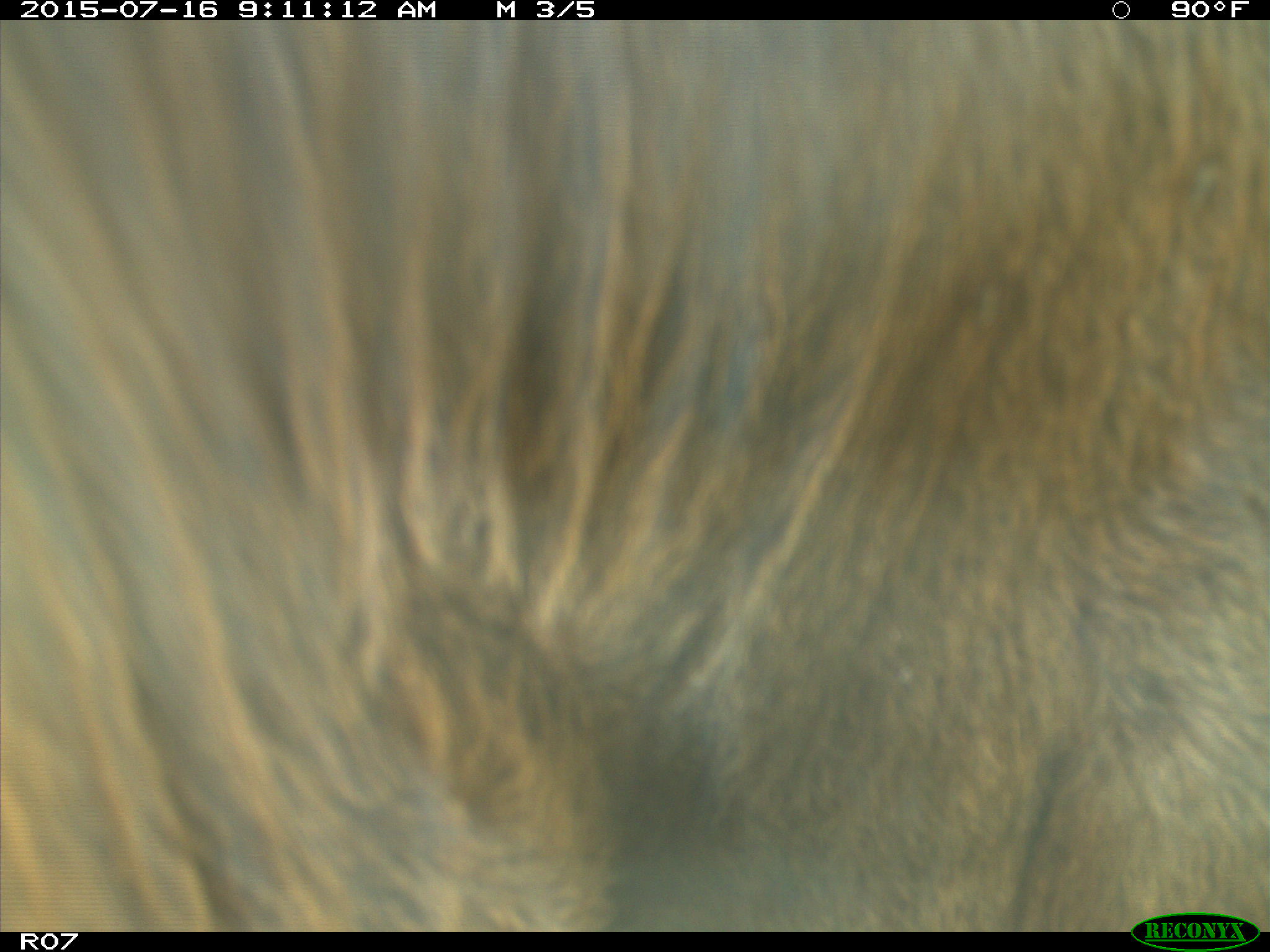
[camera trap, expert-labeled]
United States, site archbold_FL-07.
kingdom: Animalia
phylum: Chordata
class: Mammalia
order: Artiodactyla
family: Bovidae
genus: Bos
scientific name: Bos taurus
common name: domestic cow